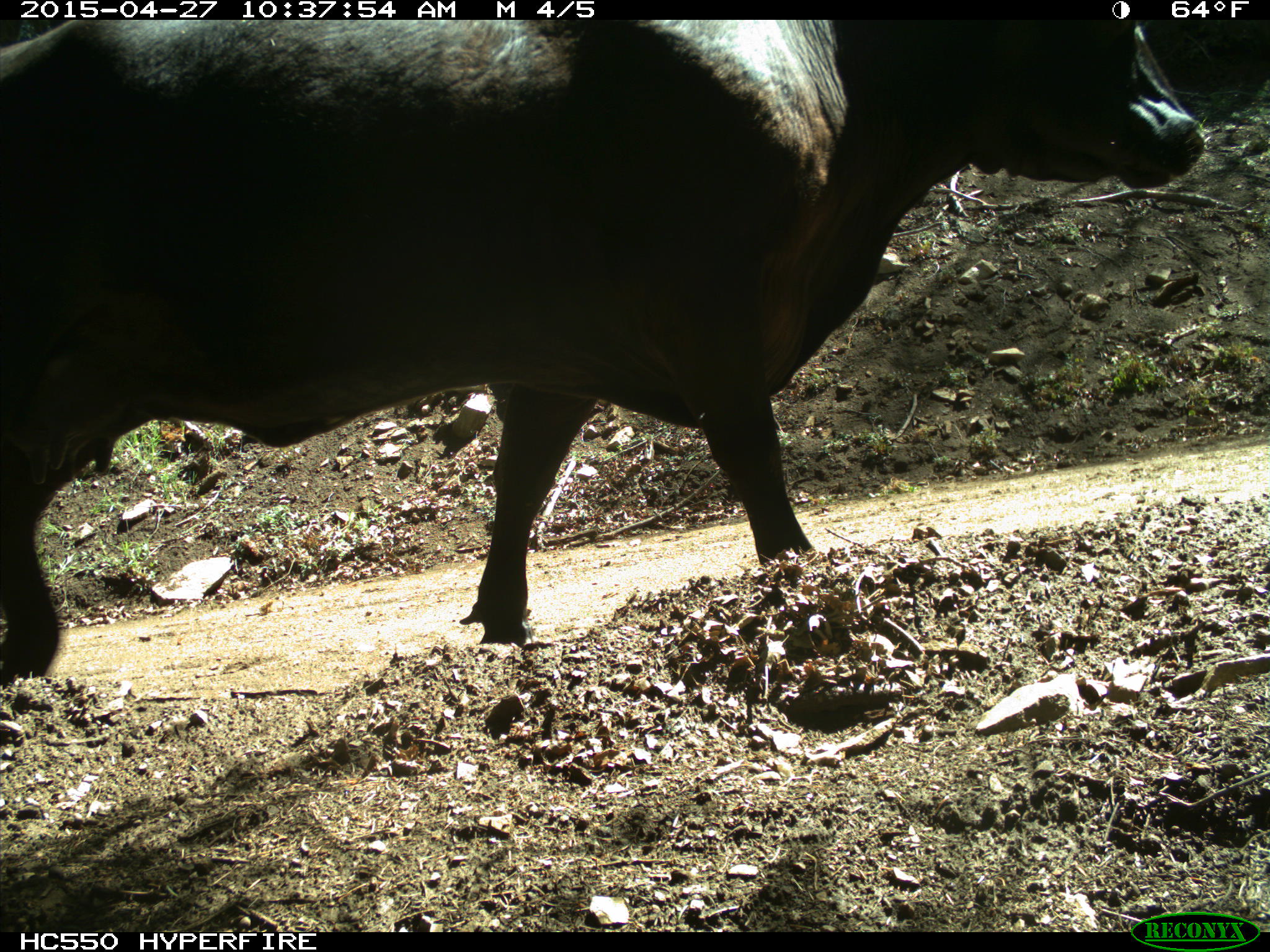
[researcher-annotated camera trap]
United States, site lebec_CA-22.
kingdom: Animalia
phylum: Chordata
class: Mammalia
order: Artiodactyla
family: Bovidae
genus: Bos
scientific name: Bos taurus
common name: domestic cow